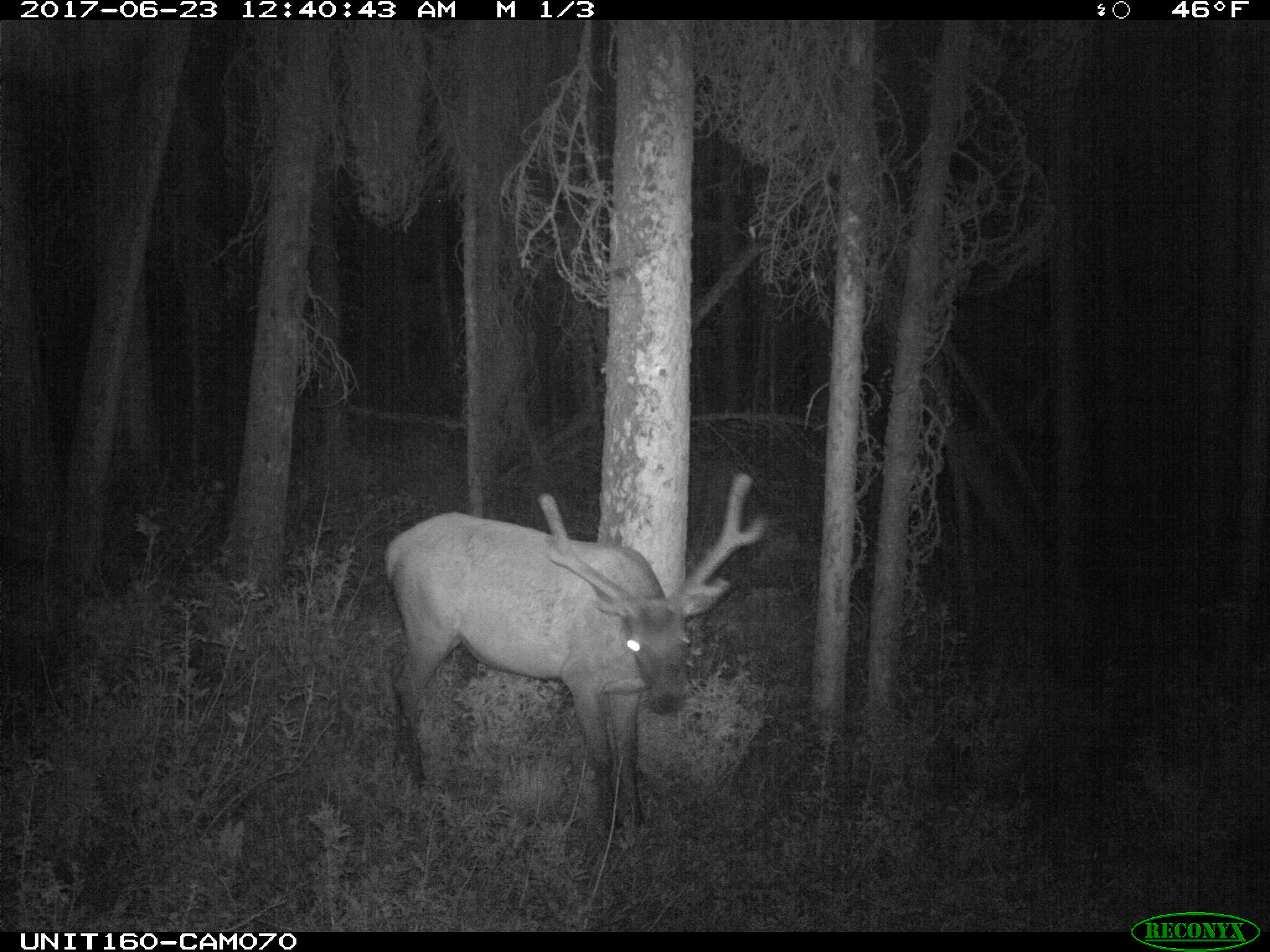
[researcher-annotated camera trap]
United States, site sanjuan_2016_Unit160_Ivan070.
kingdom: Animalia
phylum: Chordata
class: Mammalia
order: Artiodactyla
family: Cervidae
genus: Cervus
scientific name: Cervus elaphus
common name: red deer